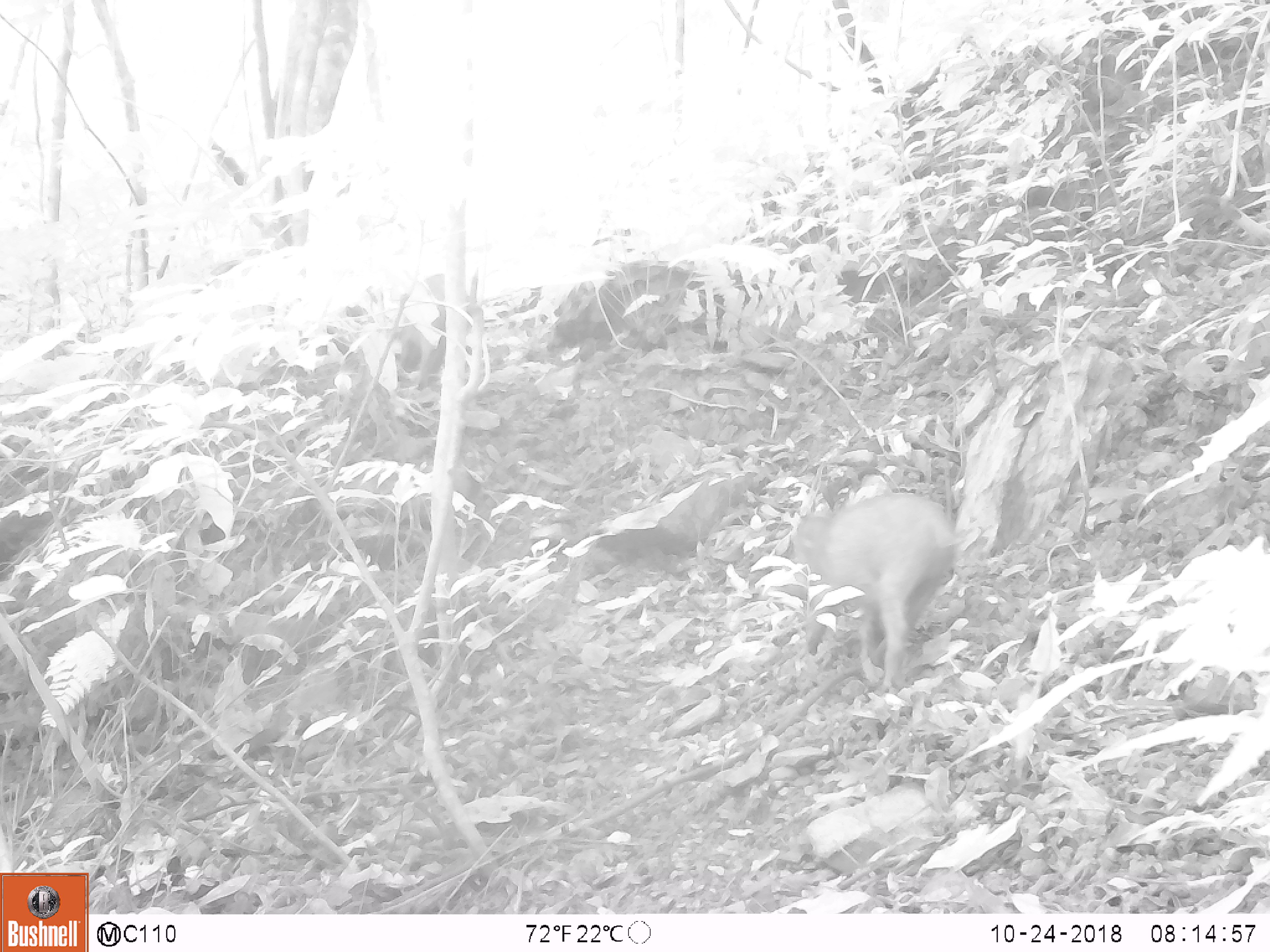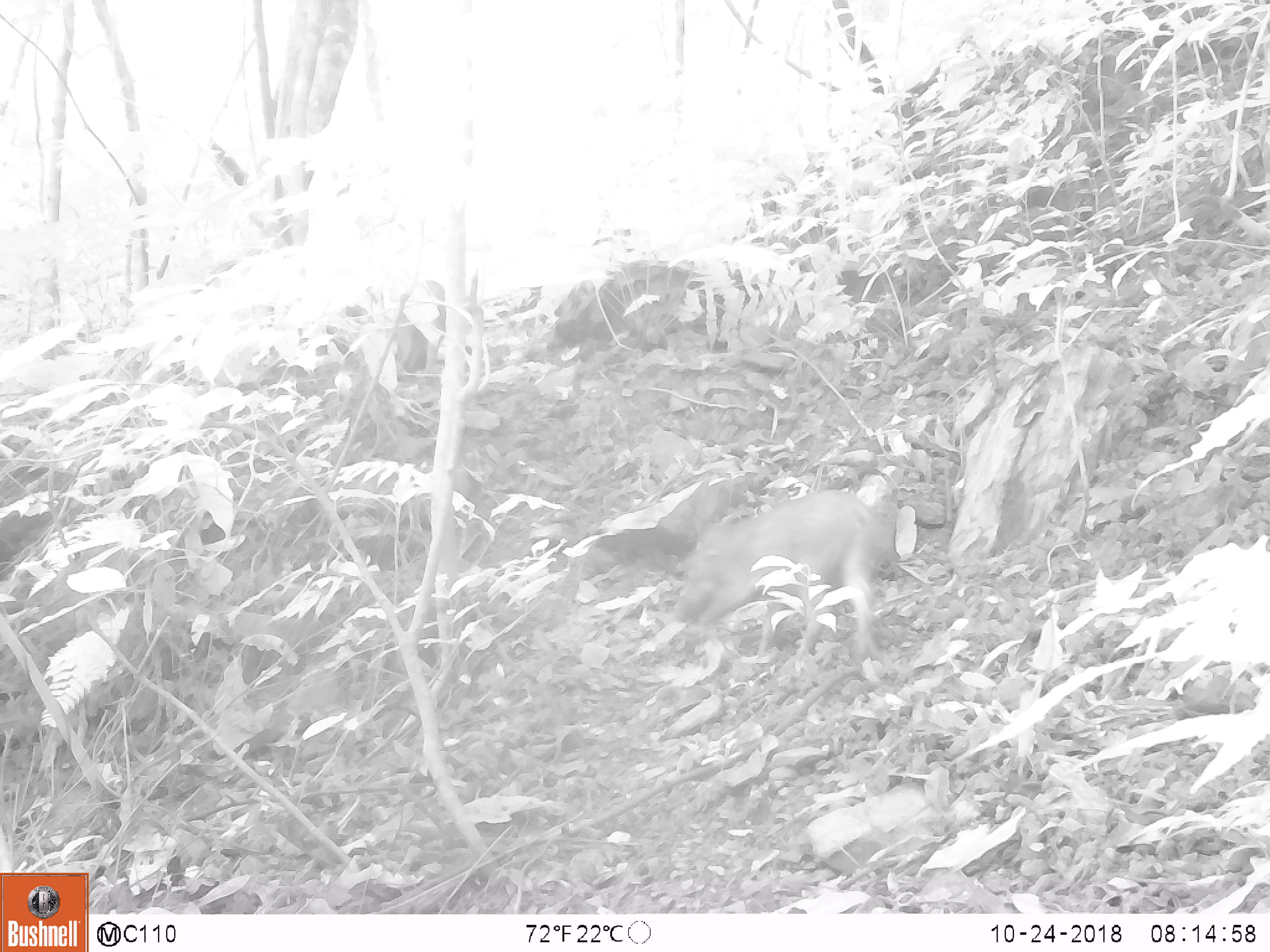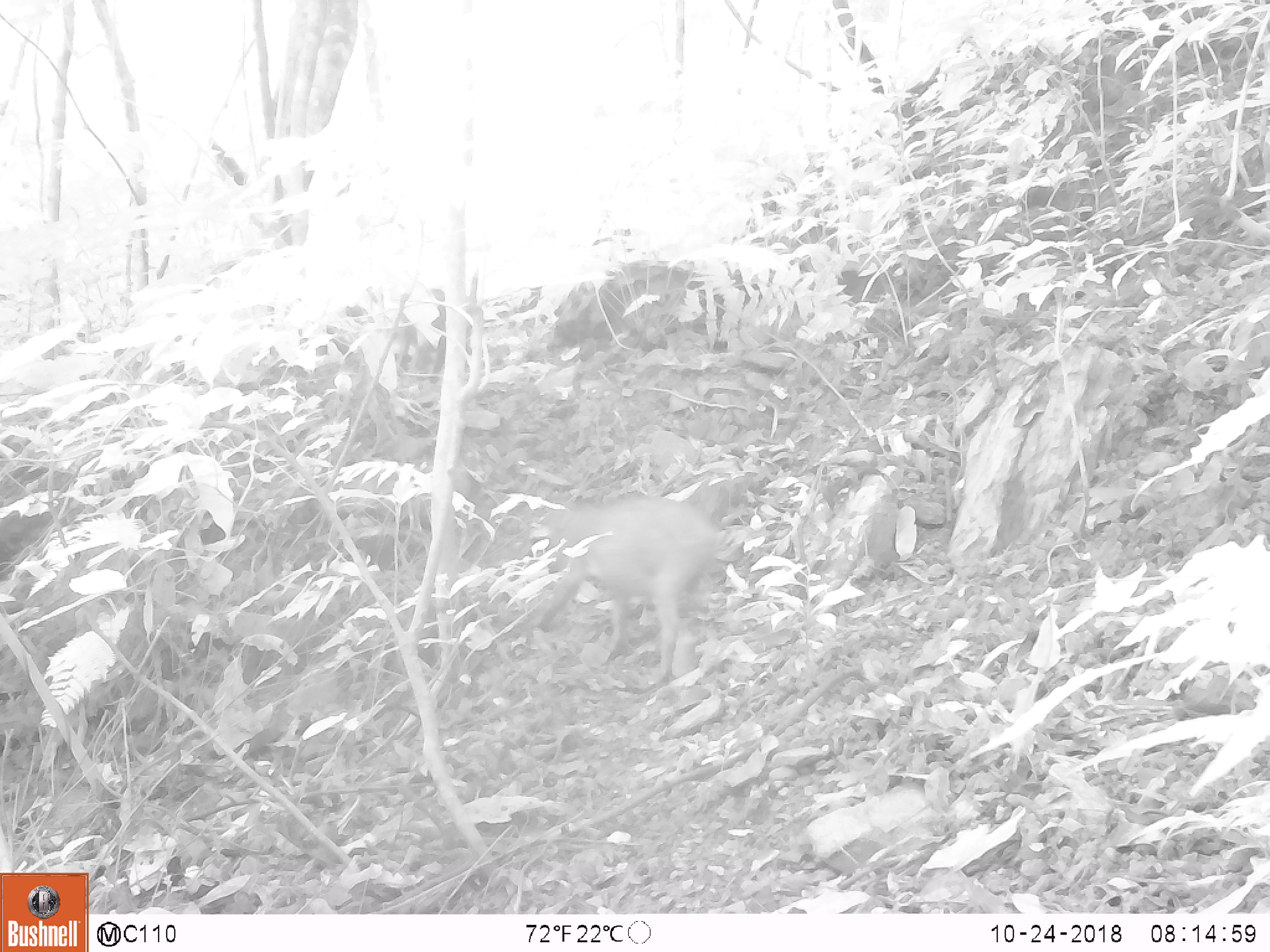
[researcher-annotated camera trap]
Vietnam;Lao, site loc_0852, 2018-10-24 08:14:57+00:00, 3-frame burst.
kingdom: Animalia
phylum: Chordata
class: Mammalia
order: Artiodactyla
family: Suidae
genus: Sus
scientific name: Sus scrofa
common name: eurasian wild pig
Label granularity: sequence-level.